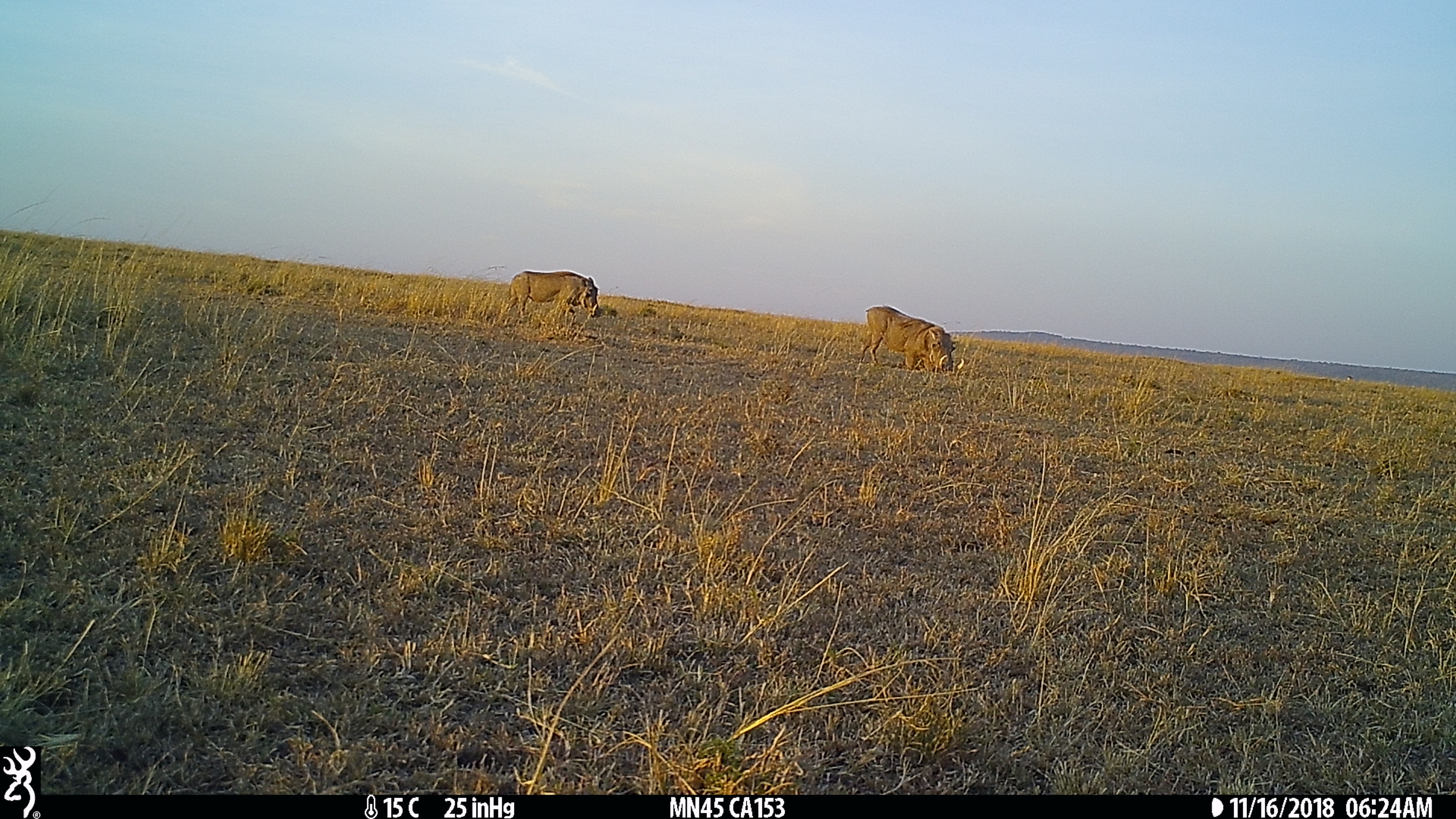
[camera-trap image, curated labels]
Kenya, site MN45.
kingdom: Animalia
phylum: Chordata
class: Mammalia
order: Artiodactyla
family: Suidae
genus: Phacochoerus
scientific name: Phacochoerus africanus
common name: common warthog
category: warthog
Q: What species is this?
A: Warthog (common warthog) (Phacochoerus africanus).